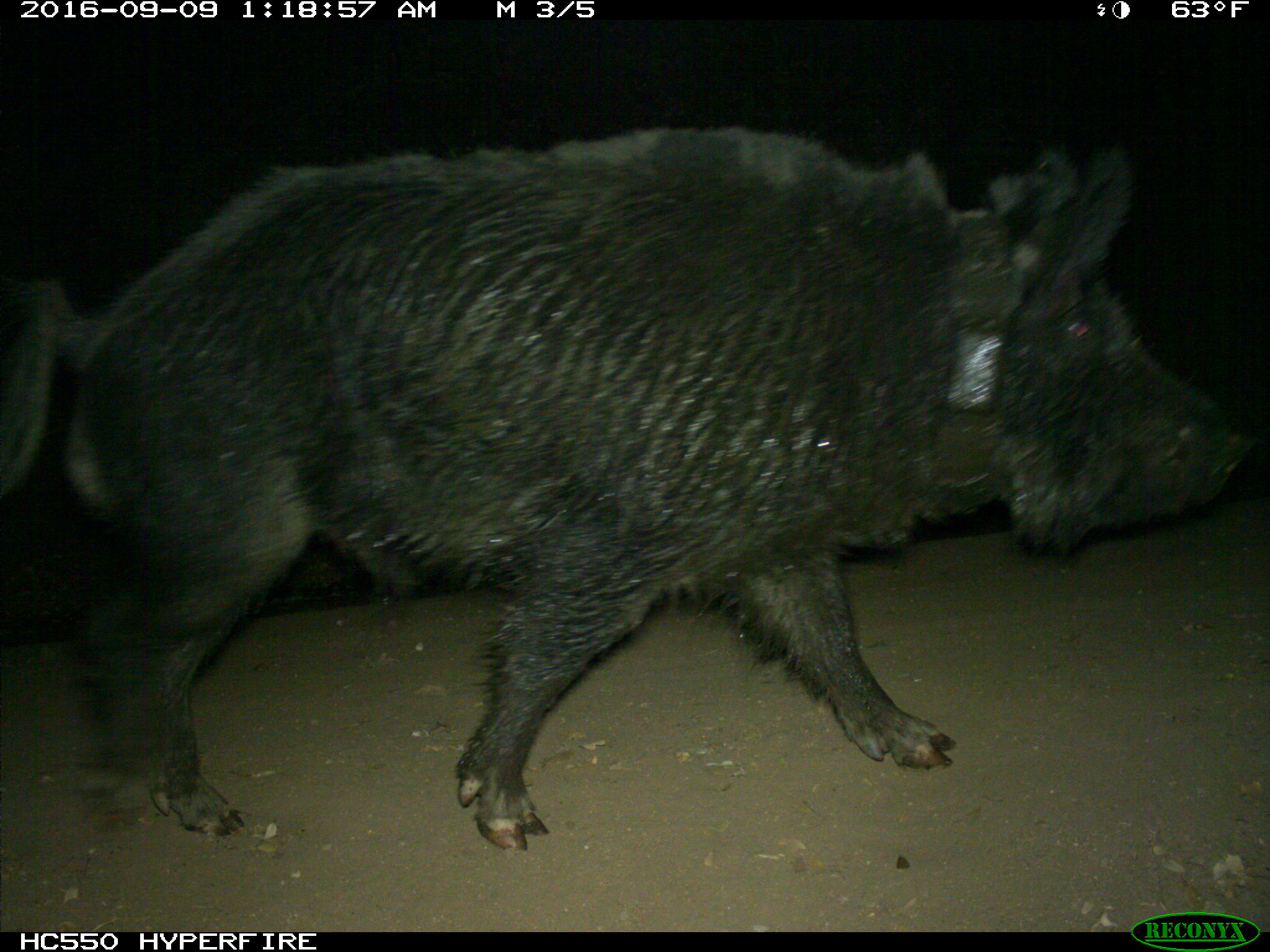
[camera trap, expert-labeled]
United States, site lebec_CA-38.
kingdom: Animalia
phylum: Chordata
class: Mammalia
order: Artiodactyla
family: Suidae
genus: Sus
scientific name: Sus scrofa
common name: wild boar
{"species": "Sus scrofa (wild boar)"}